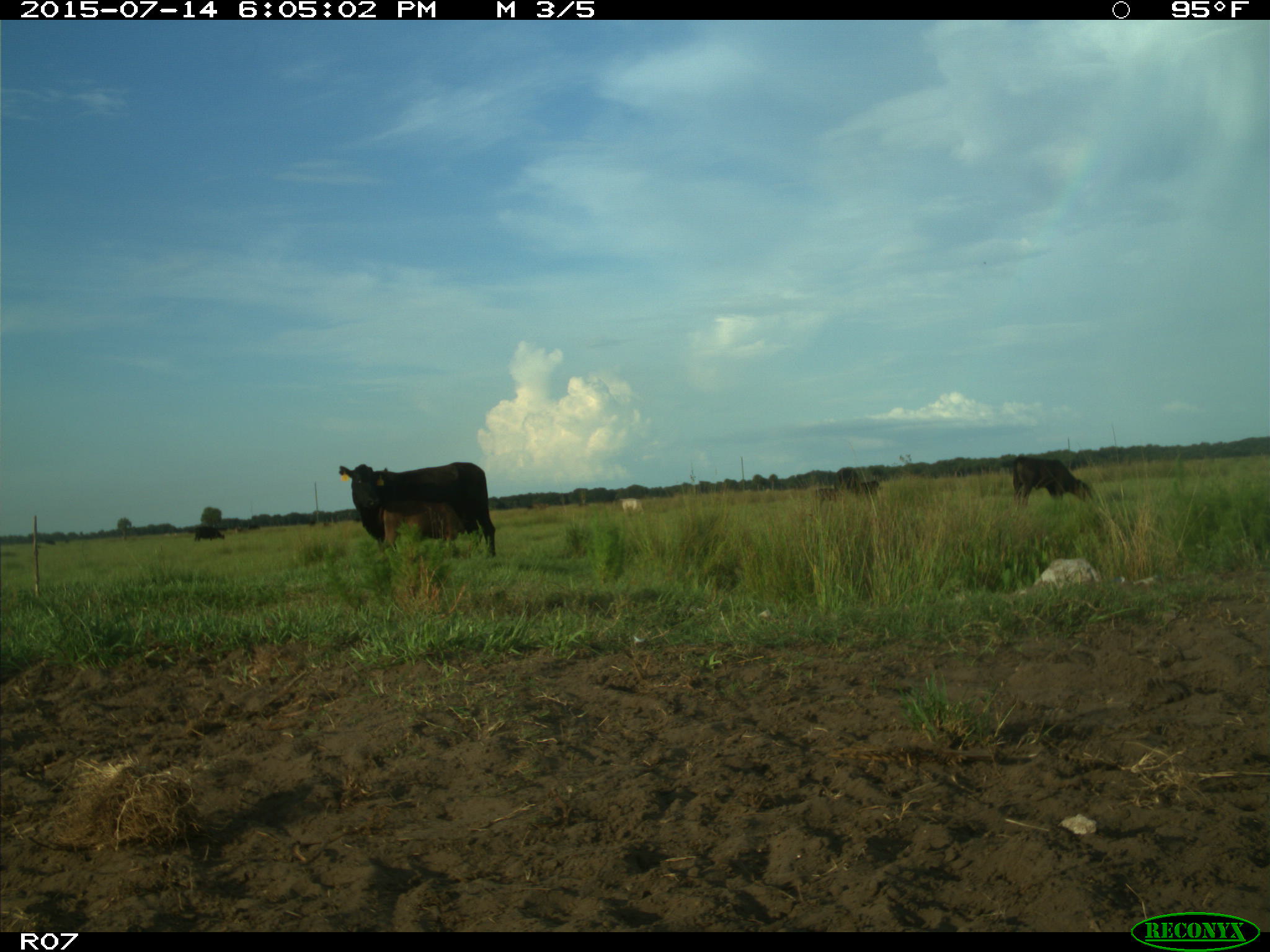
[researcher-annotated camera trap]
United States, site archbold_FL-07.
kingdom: Animalia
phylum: Chordata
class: Mammalia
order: Artiodactyla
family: Bovidae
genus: Bos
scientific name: Bos taurus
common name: domestic cow